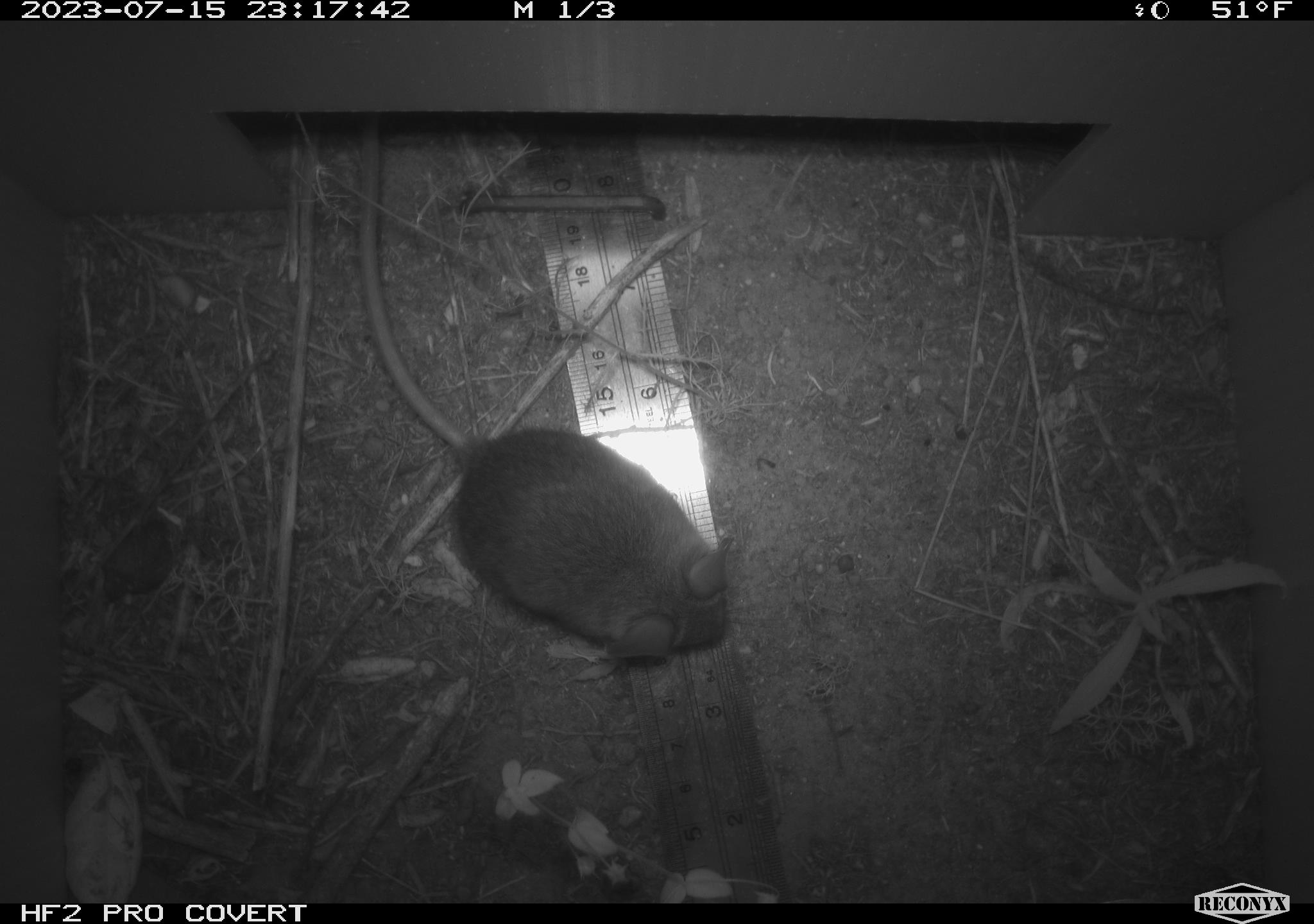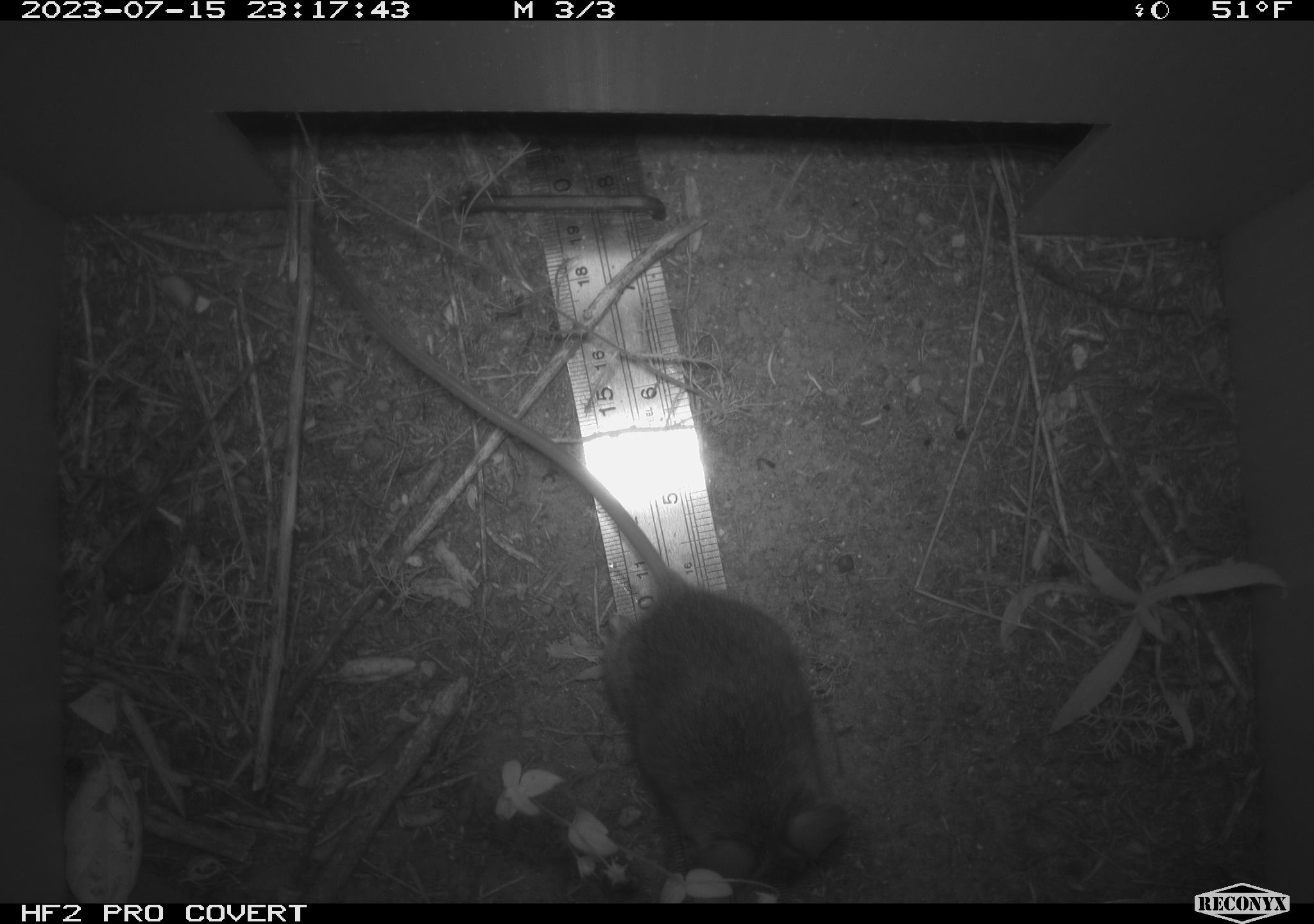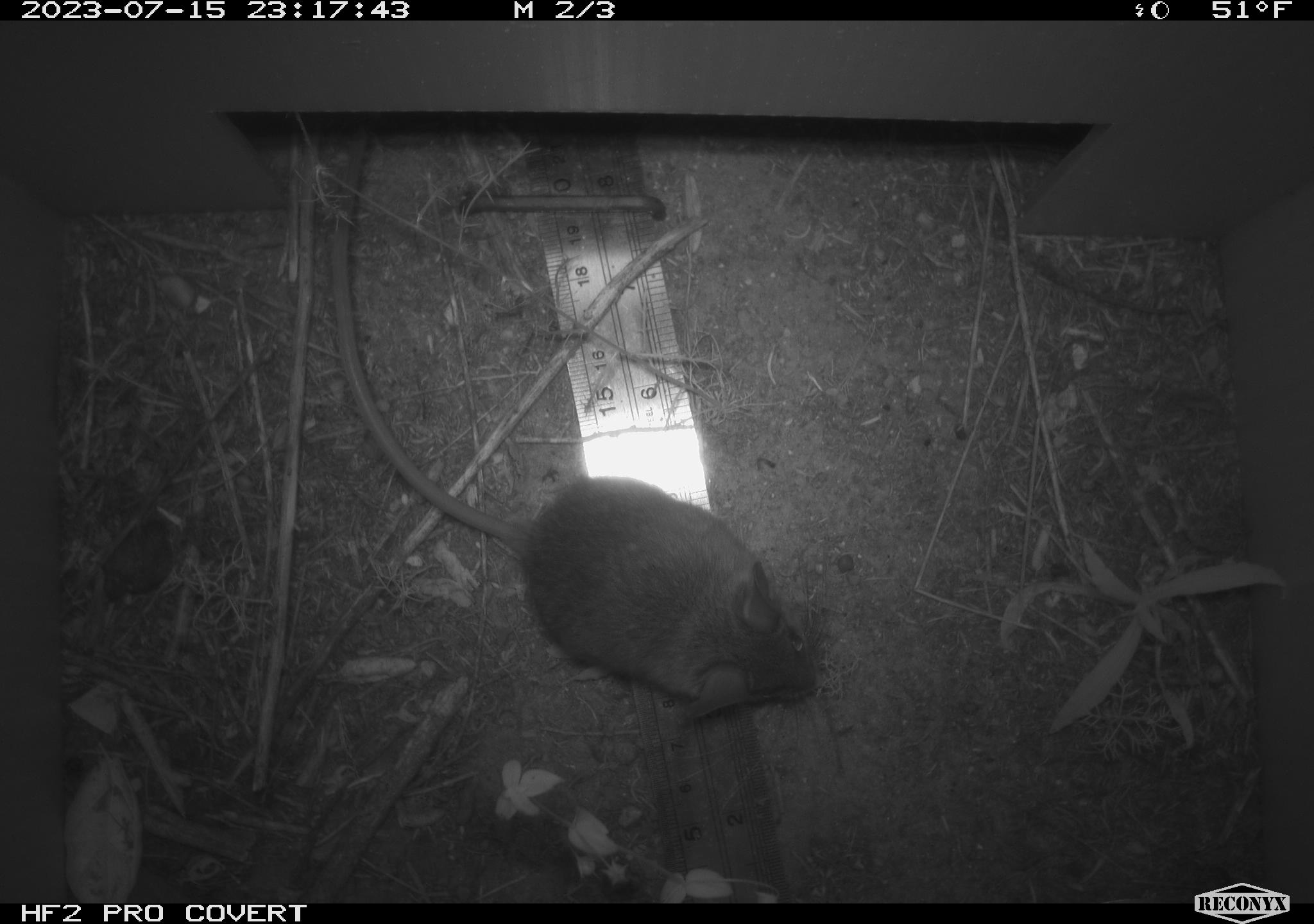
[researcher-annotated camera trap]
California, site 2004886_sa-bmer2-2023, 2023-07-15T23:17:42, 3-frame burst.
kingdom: Animalia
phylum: Chordata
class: Mammalia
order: Rodentia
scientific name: Rodentia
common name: mouse species